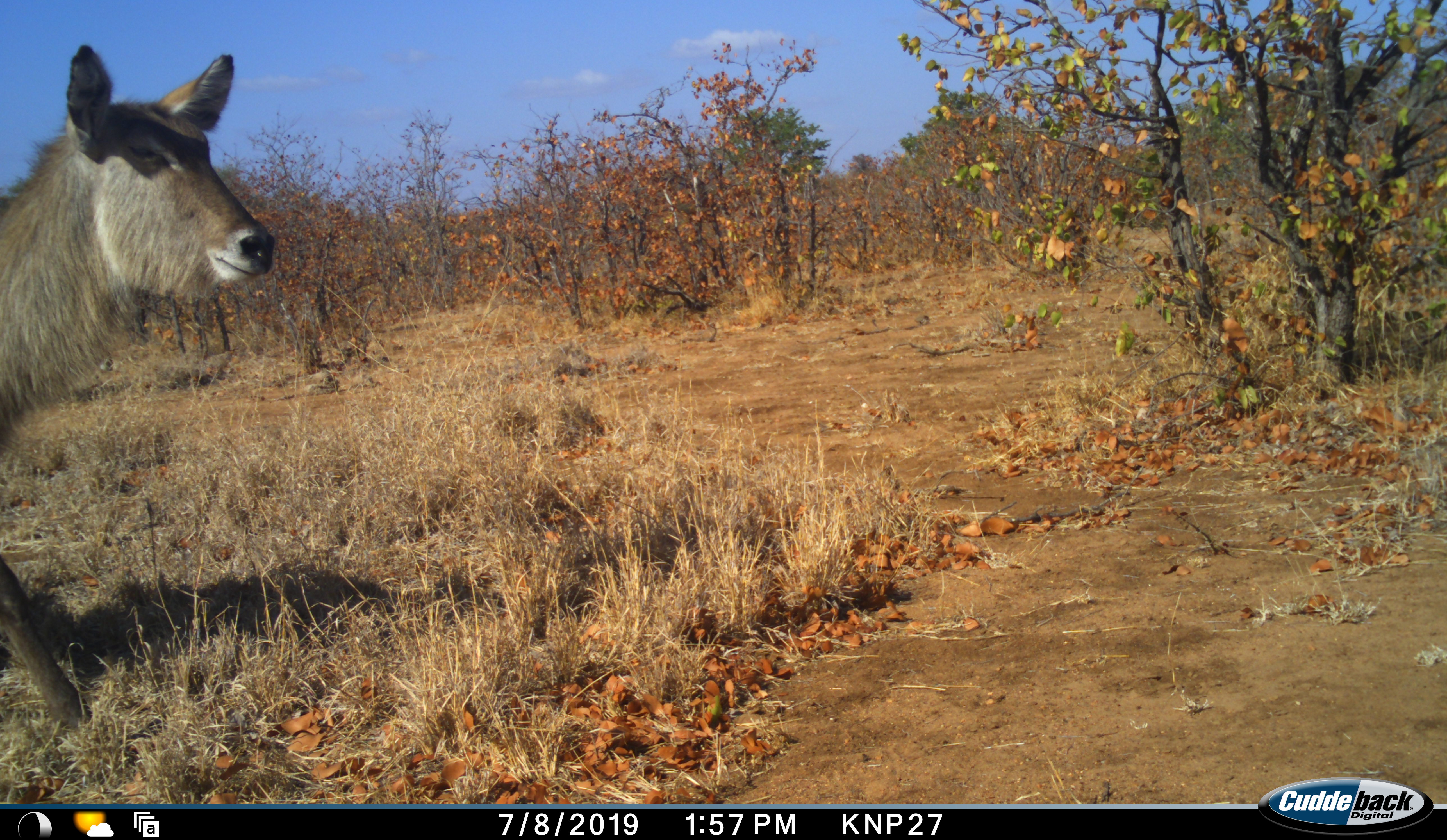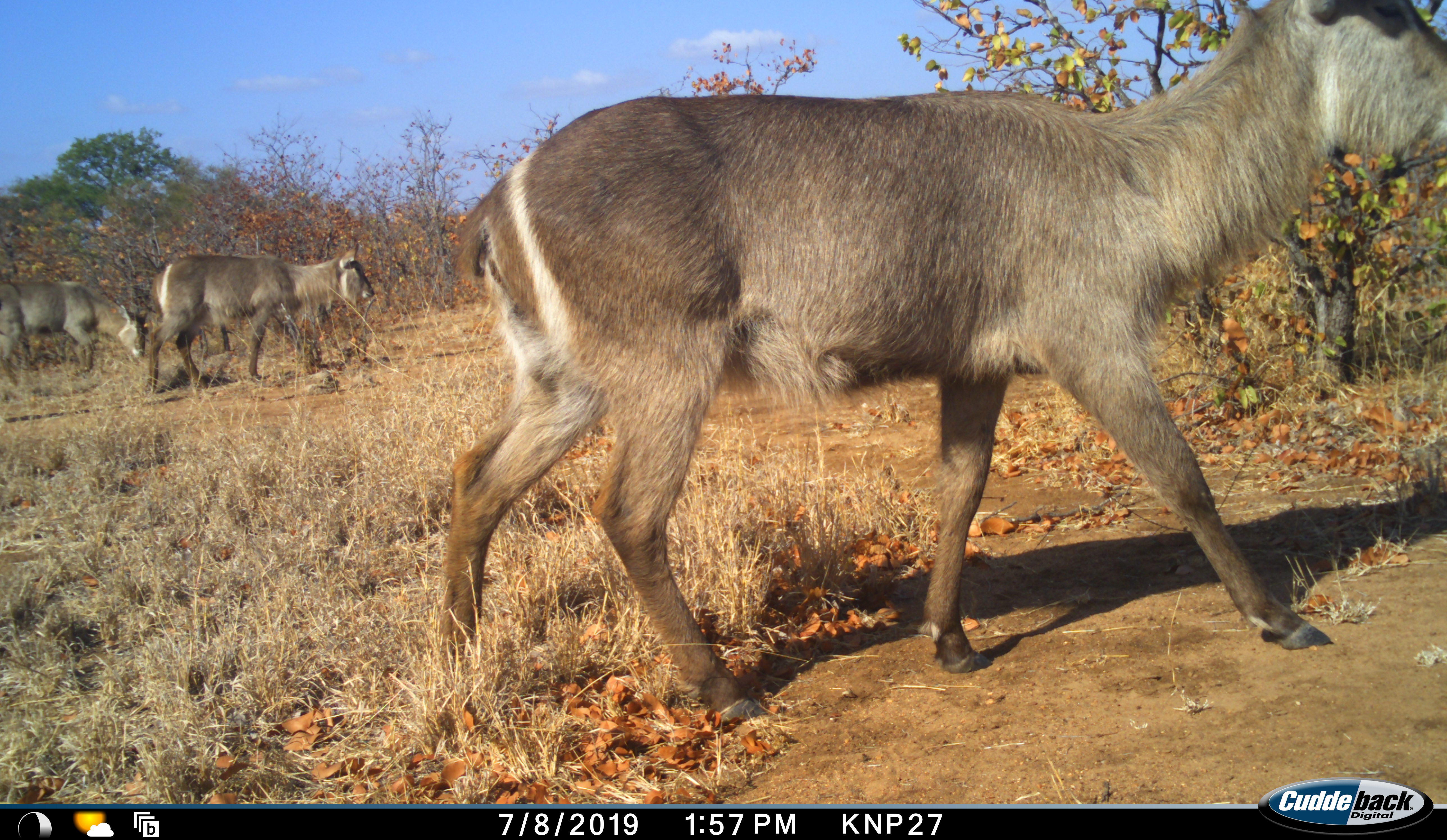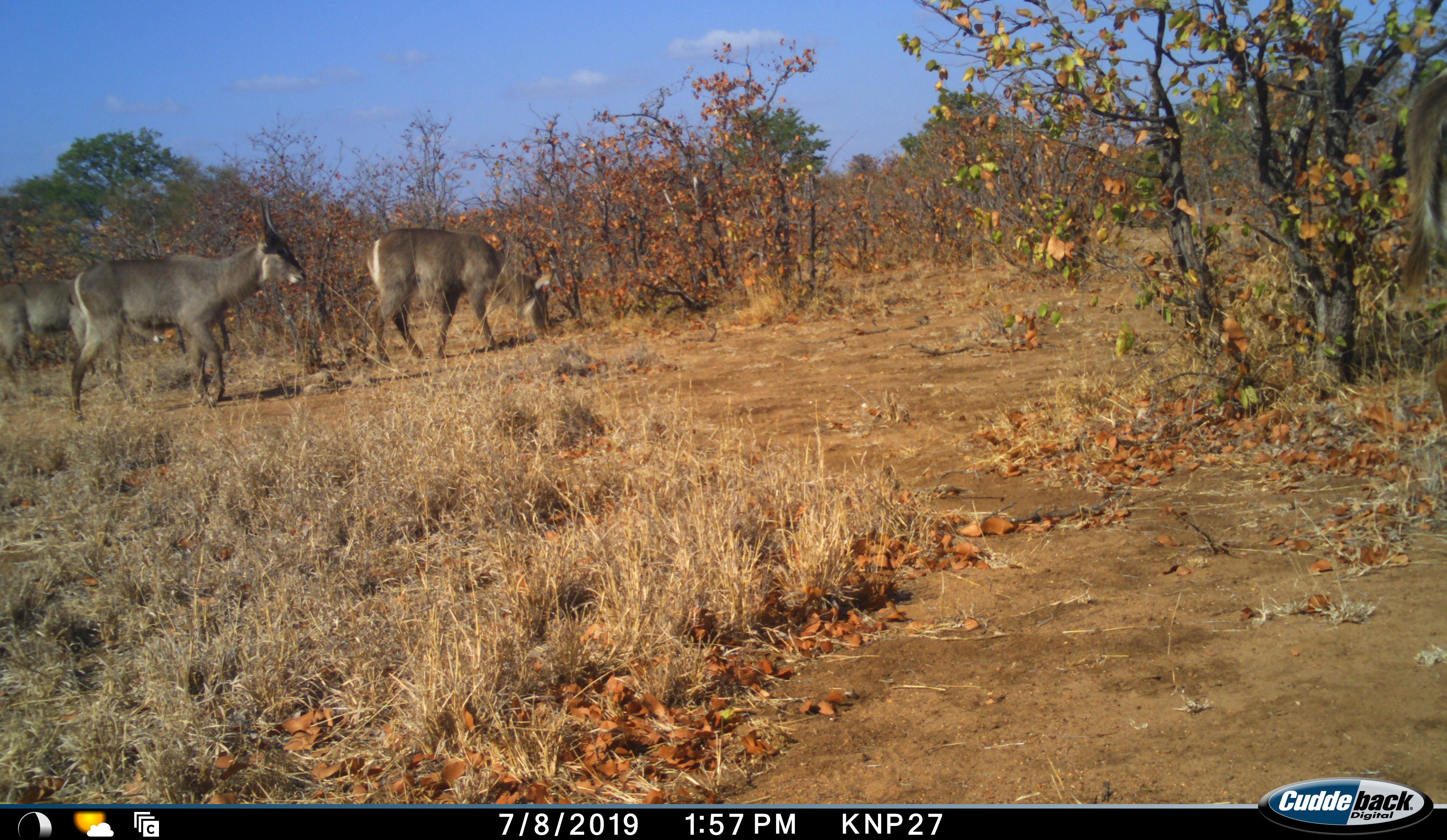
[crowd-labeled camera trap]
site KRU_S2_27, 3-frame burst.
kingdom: Animalia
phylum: Chordata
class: Mammalia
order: Artiodactyla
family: Bovidae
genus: Kobus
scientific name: Kobus ellipsiprymnus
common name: waterbuck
Waterbuck (Kobus ellipsiprymnus), count 4. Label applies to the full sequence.